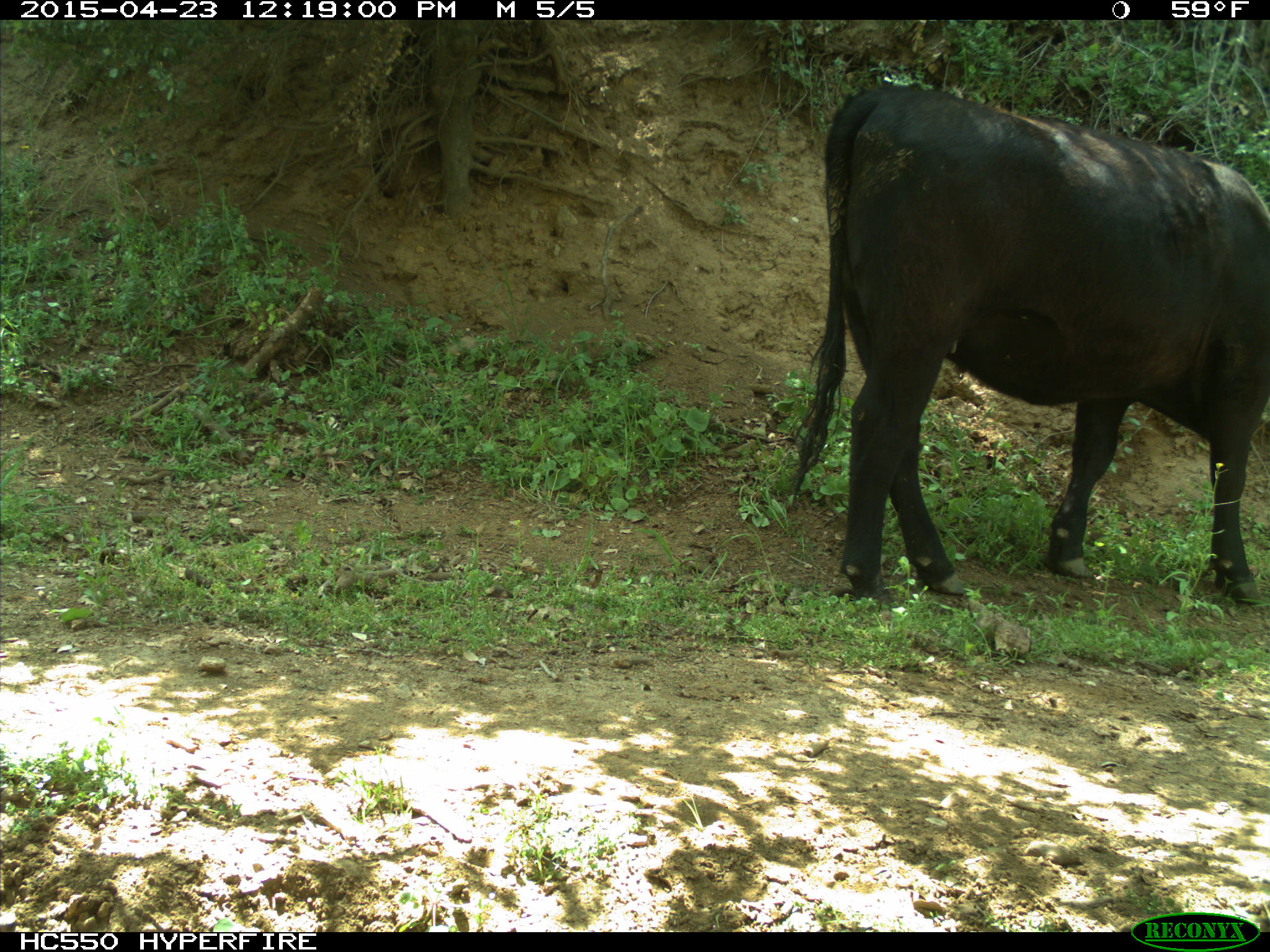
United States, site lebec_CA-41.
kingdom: Animalia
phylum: Chordata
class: Mammalia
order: Artiodactyla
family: Bovidae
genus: Bos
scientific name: Bos taurus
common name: domestic cow